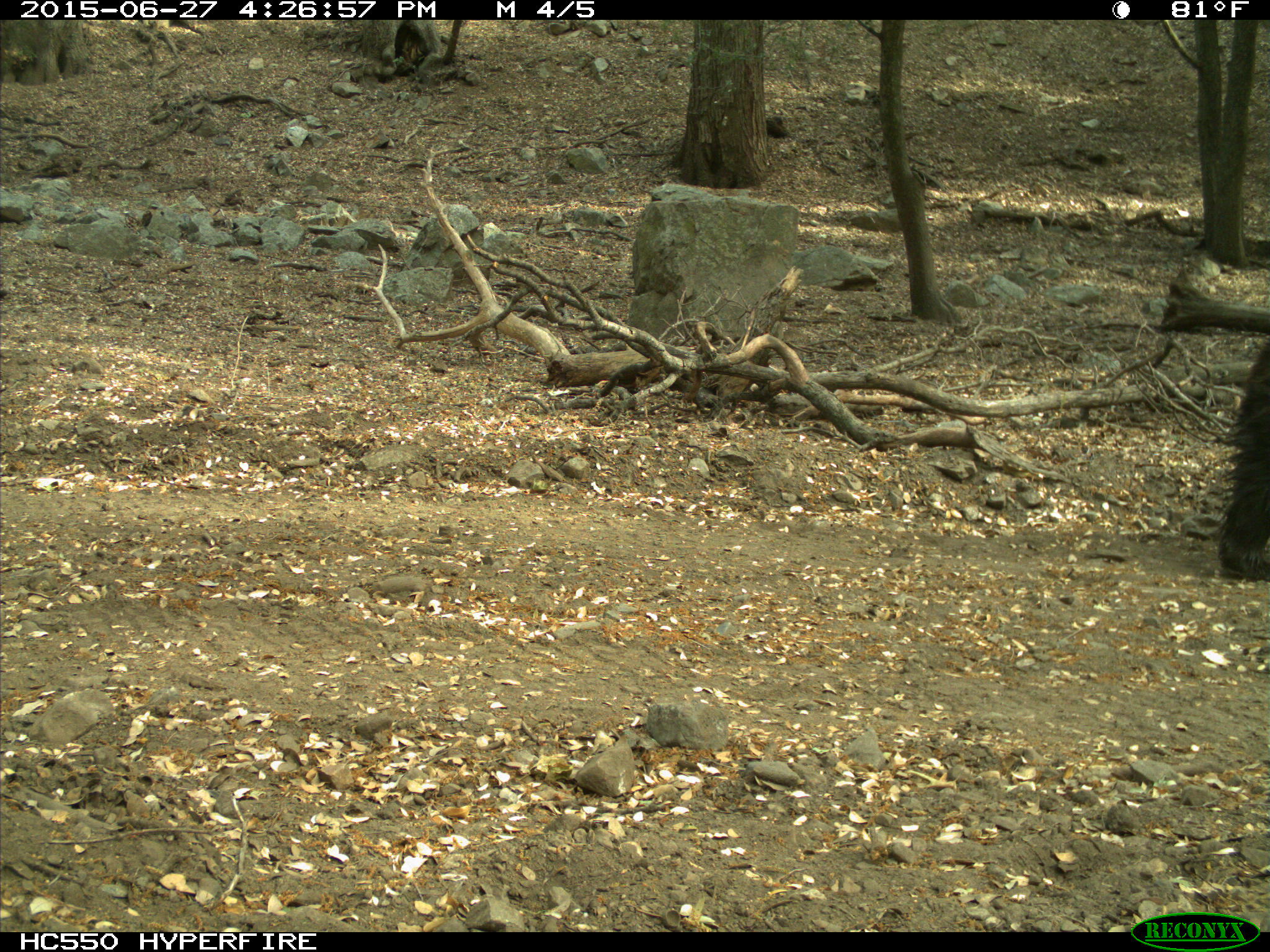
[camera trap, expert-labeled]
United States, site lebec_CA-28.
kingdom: Animalia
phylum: Chordata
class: Mammalia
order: Carnivora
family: Ursidae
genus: Ursus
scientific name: Ursus americanus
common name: american black bear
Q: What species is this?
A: Ursus americanus (american black bear).